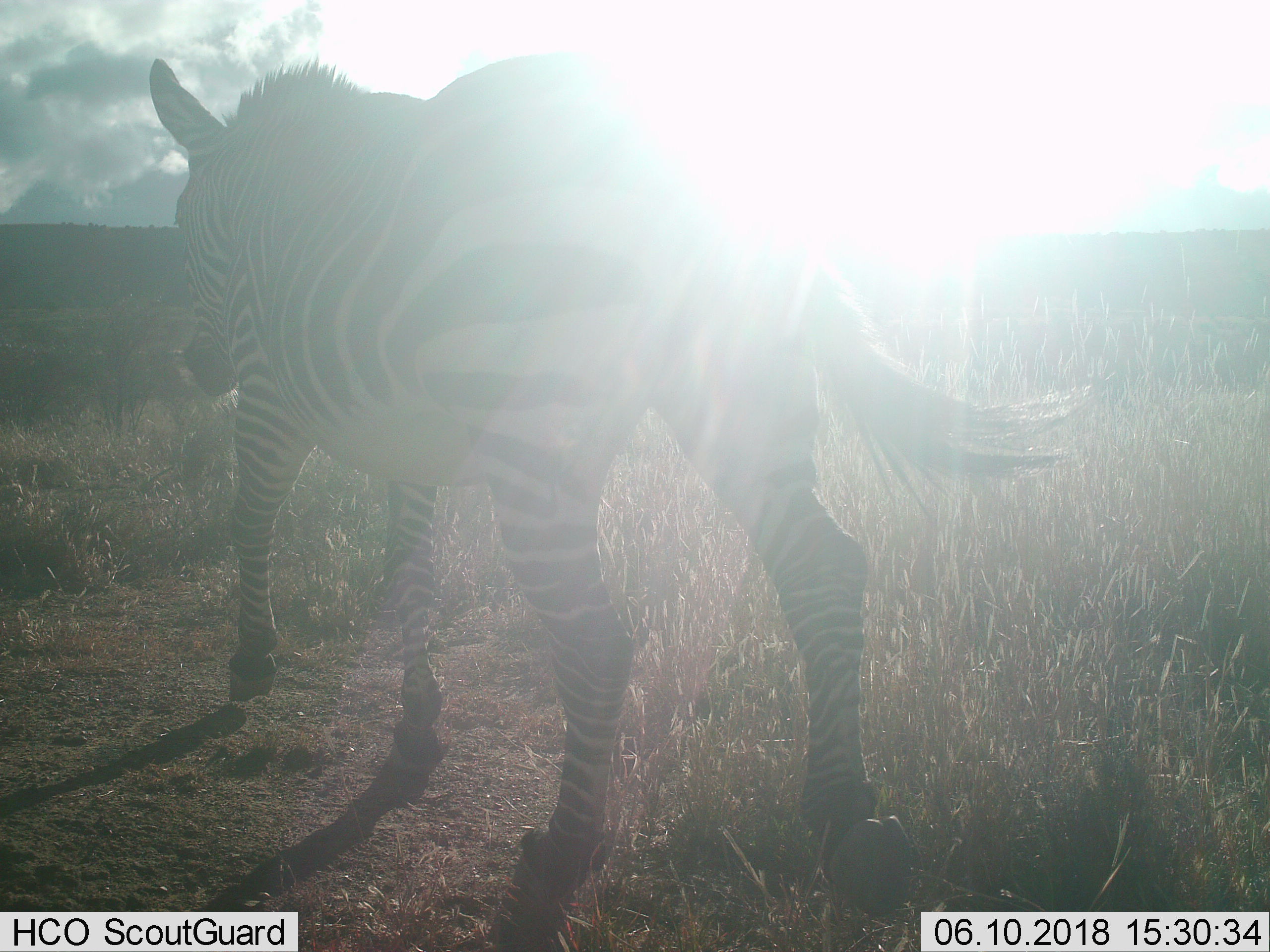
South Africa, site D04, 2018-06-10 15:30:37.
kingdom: Animalia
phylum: Chordata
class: Mammalia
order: Perissodactyla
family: Equidae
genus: Equus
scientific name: Equus zebra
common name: mountain zebra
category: zebramountain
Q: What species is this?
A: Zebramountain (mountain zebra) (Equus zebra).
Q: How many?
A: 1.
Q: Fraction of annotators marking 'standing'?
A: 29%.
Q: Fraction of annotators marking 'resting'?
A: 0%.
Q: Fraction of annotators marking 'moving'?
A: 71%.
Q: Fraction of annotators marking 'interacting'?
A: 0%.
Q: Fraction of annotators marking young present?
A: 0%.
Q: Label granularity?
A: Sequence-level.